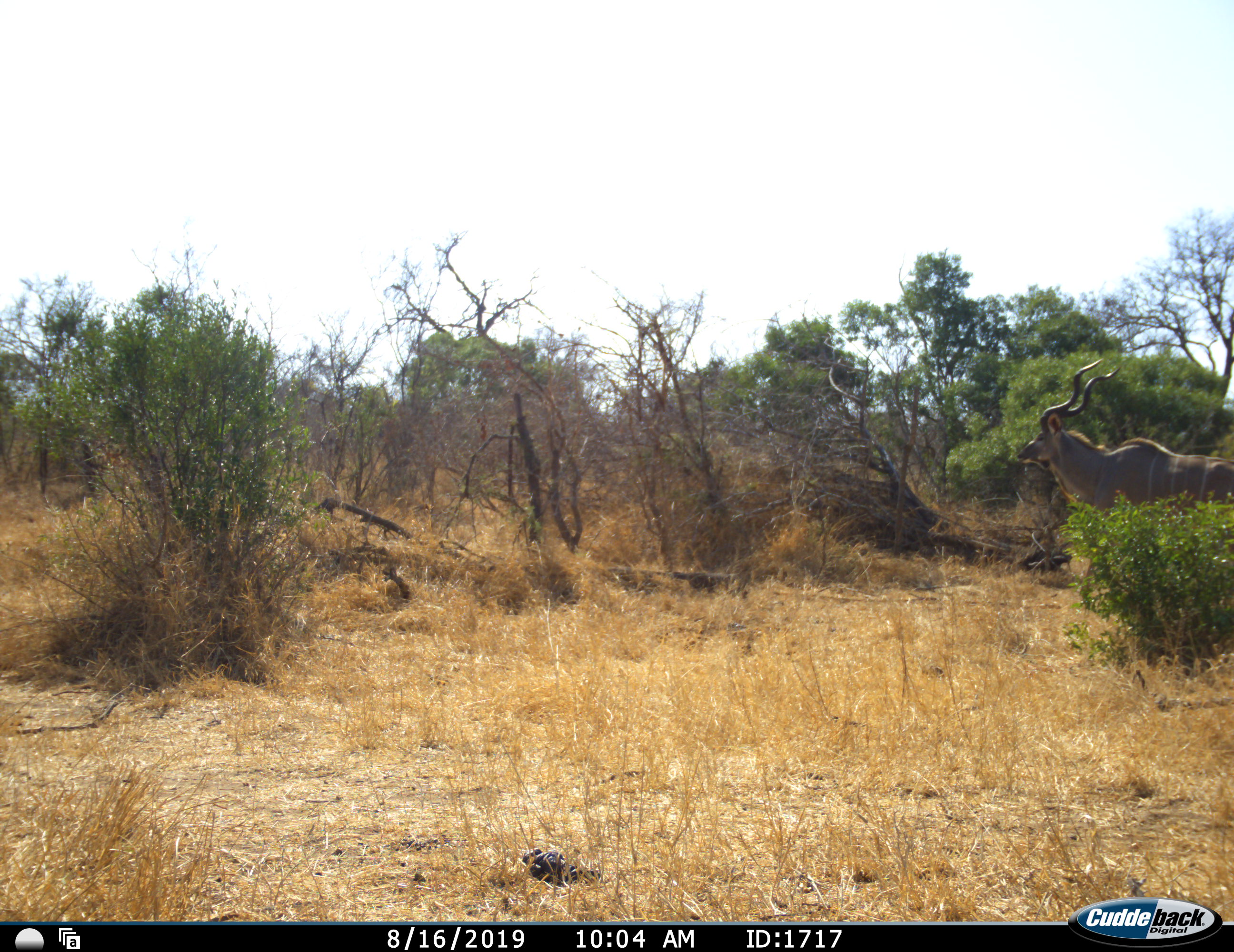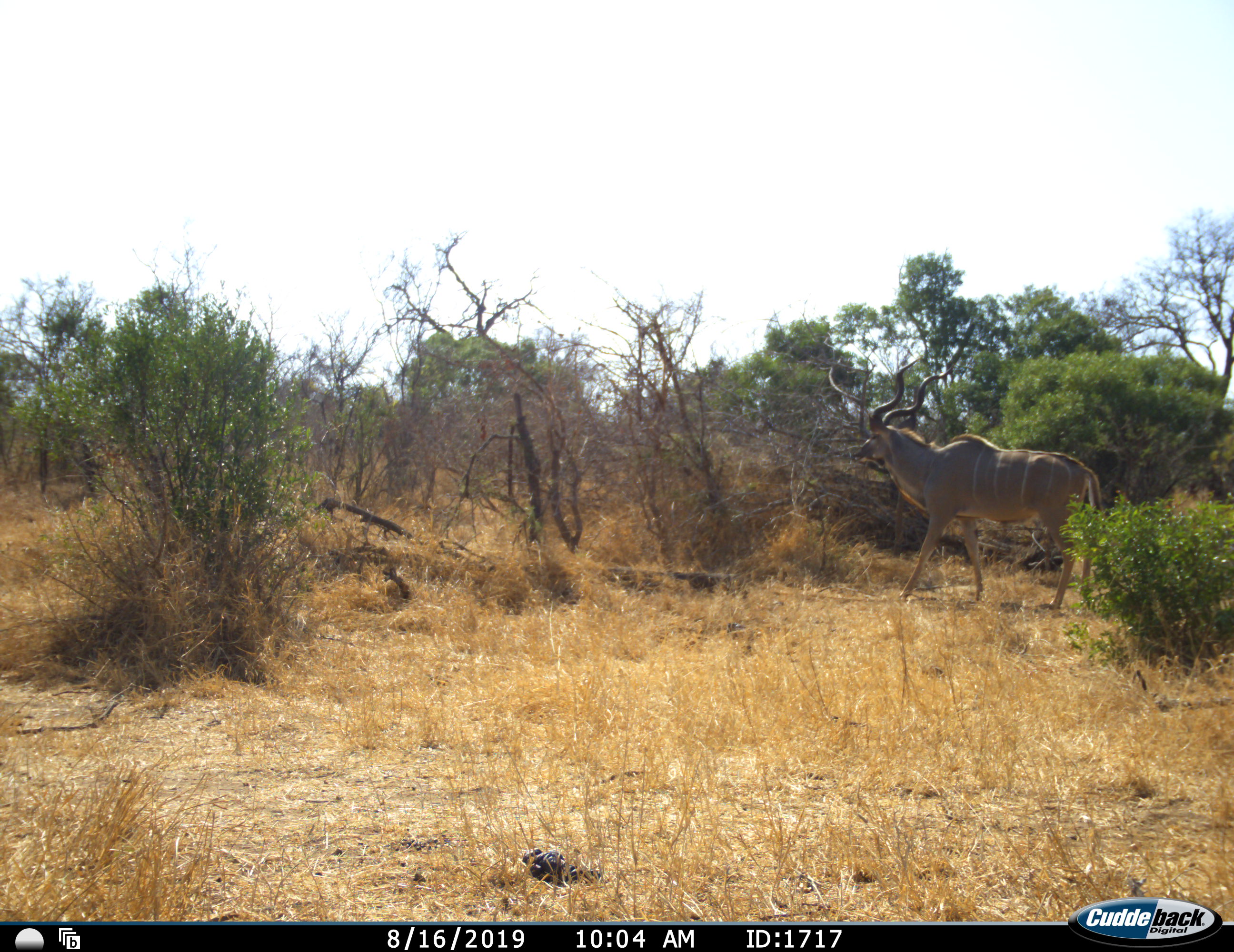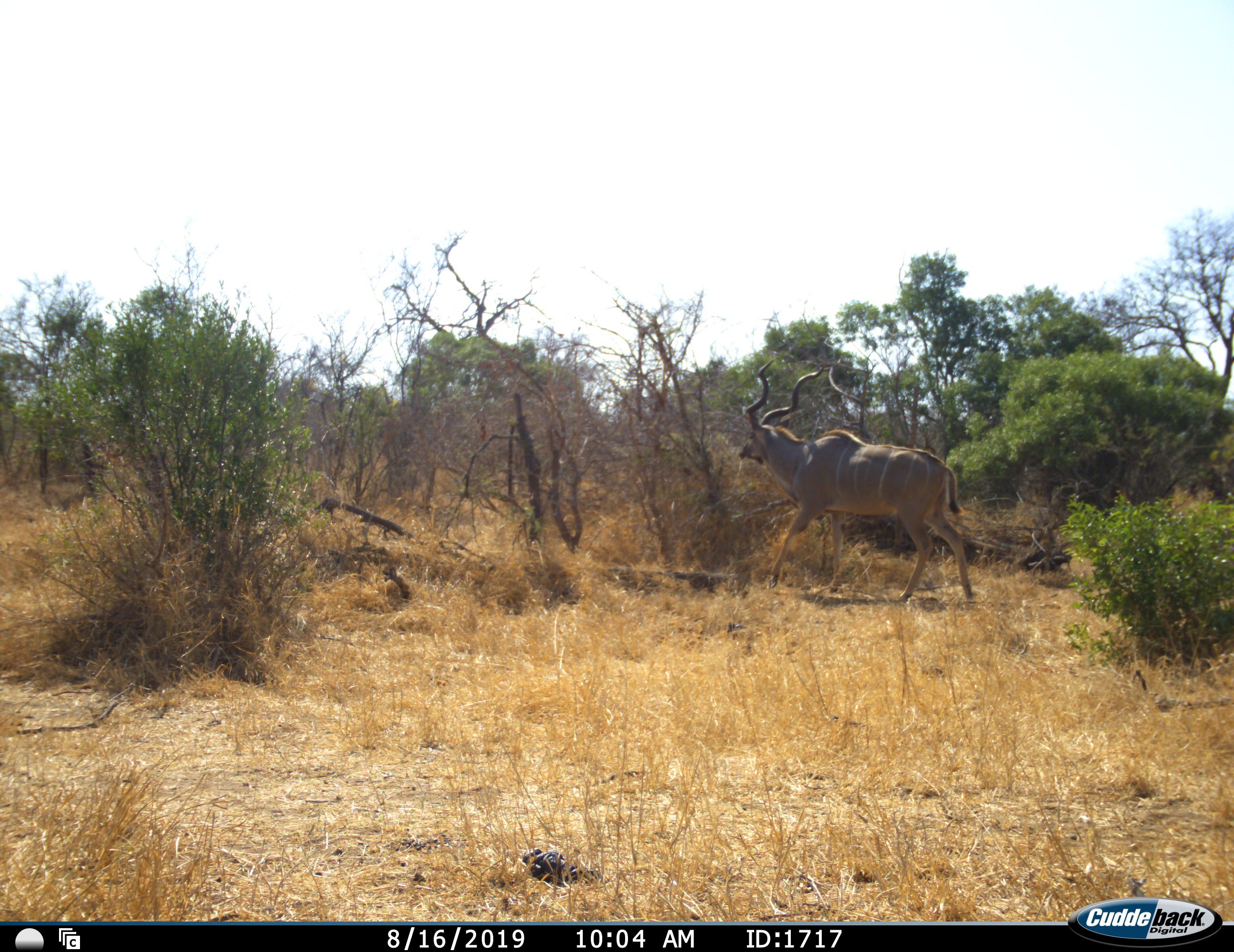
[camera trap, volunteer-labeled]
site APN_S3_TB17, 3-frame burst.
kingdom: Animalia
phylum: Chordata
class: Mammalia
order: Artiodactyla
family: Bovidae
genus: Tragelaphus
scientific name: Tragelaphus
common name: kudu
Kudu (Tragelaphus), count 1. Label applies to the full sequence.